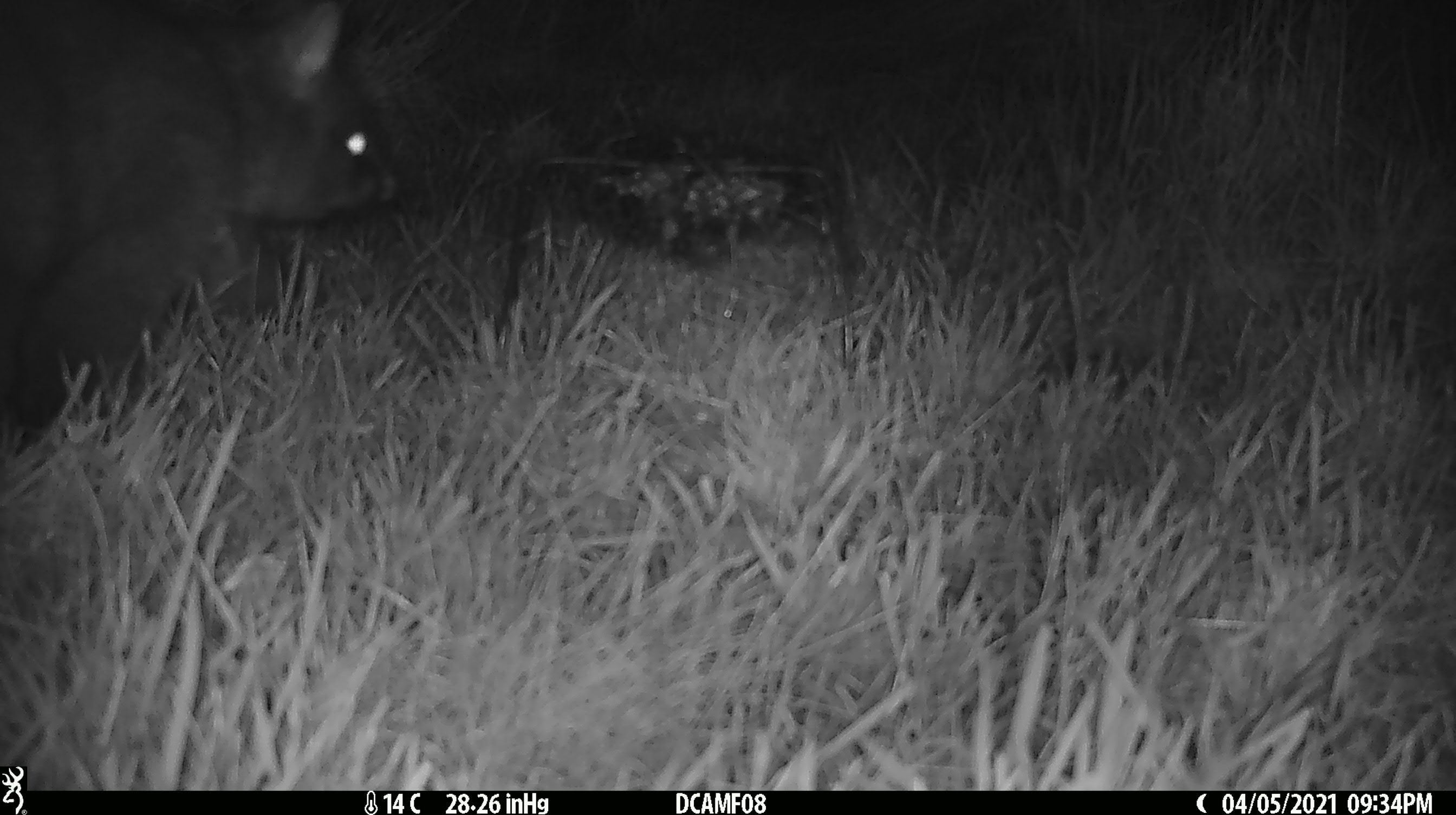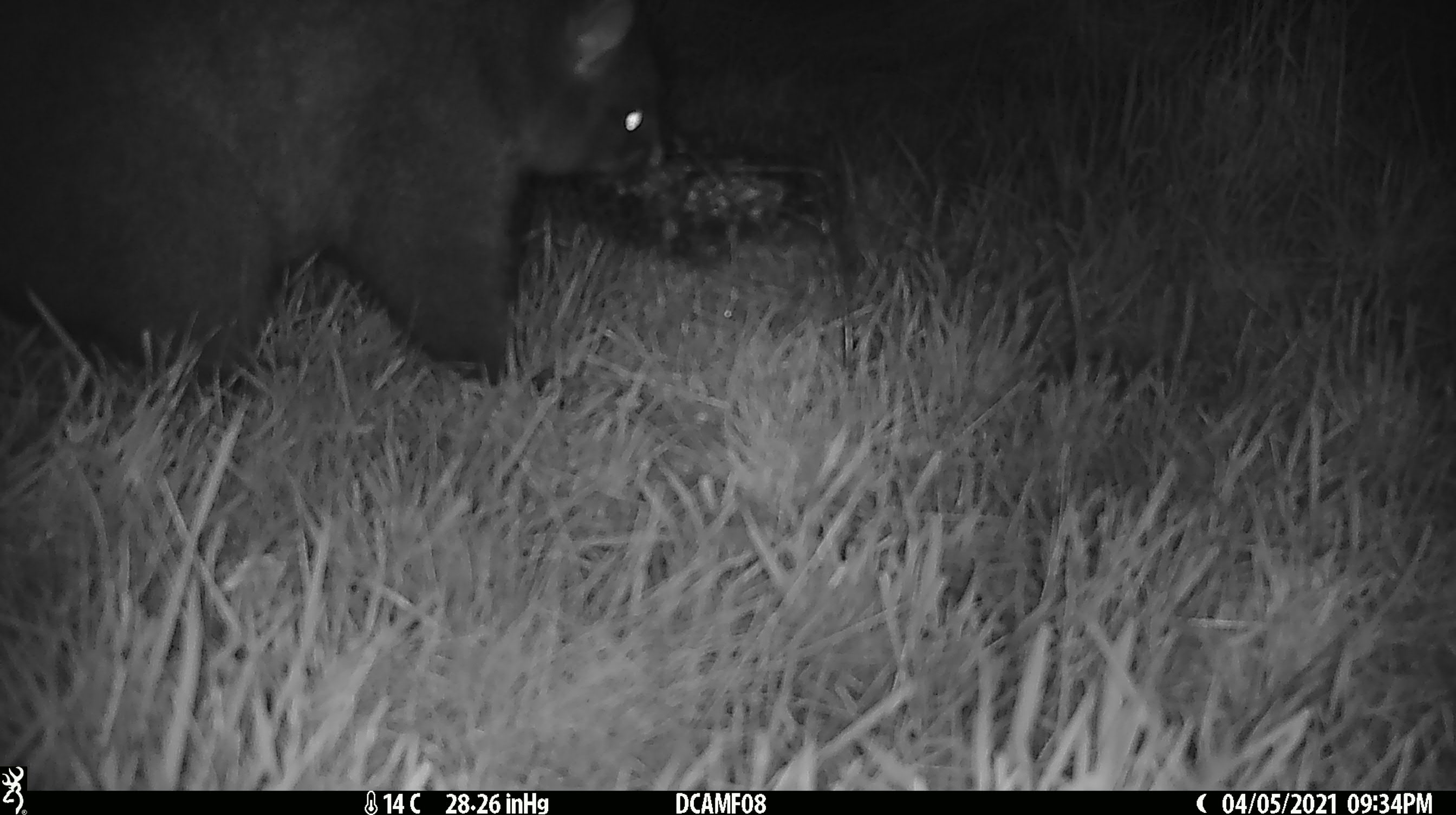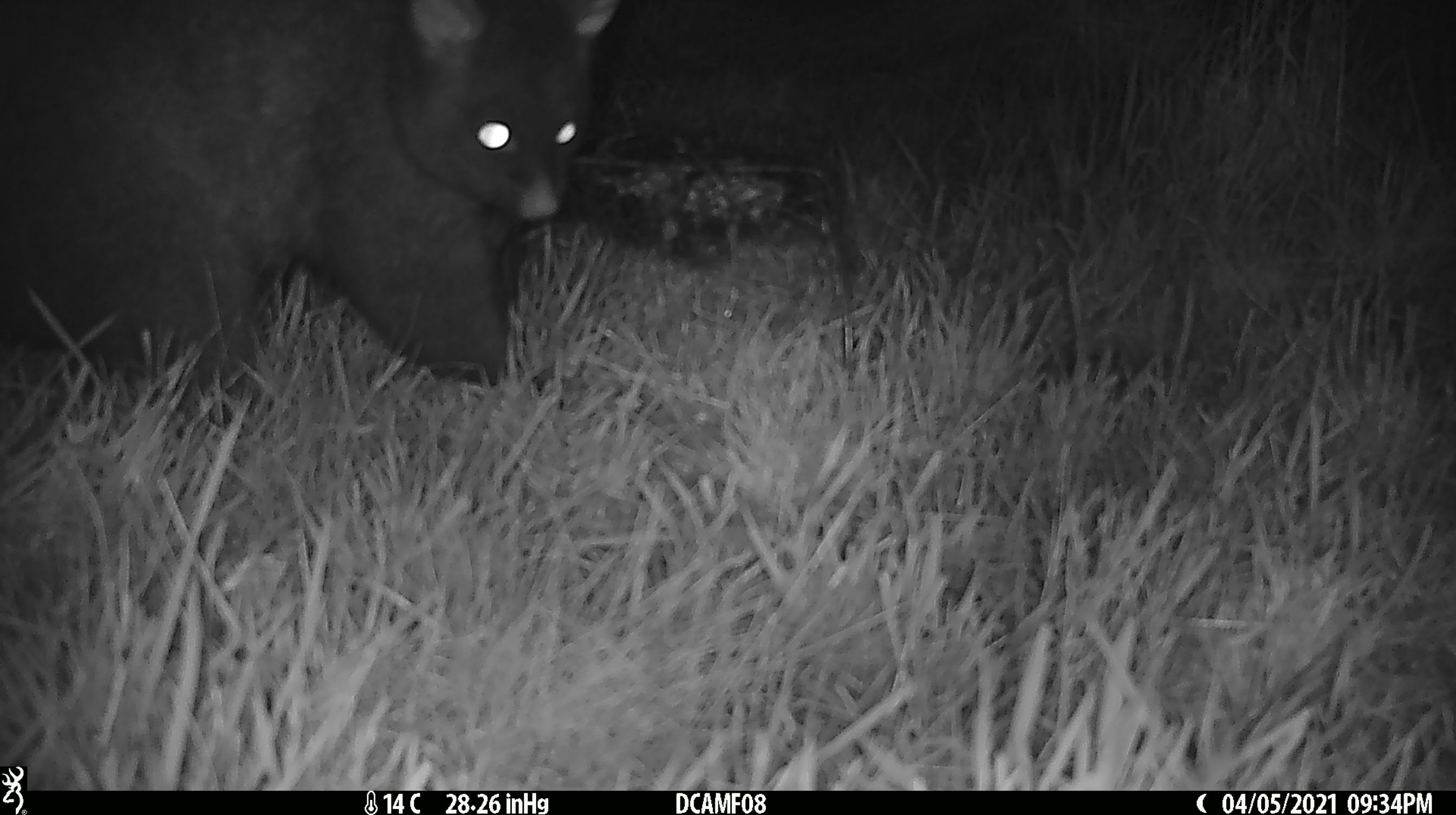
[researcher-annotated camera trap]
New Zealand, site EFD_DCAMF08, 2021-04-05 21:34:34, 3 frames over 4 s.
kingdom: Animalia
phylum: Chordata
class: Mammalia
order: Diprotodontia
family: Phalangeridae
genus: Trichosurus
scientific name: Trichosurus vulpecula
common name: common brushtail possum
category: possum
Possum (common brushtail possum) (Trichosurus vulpecula).